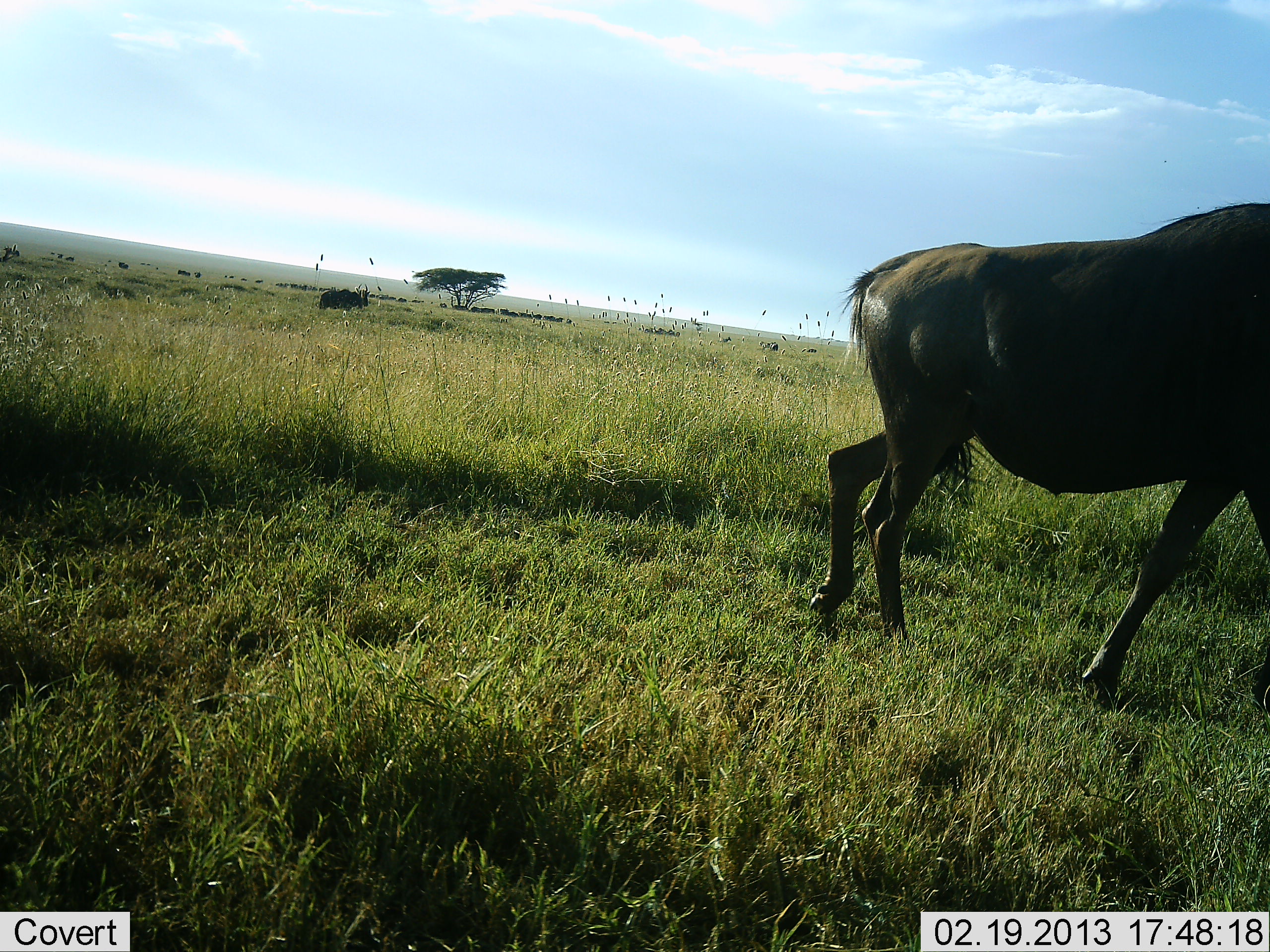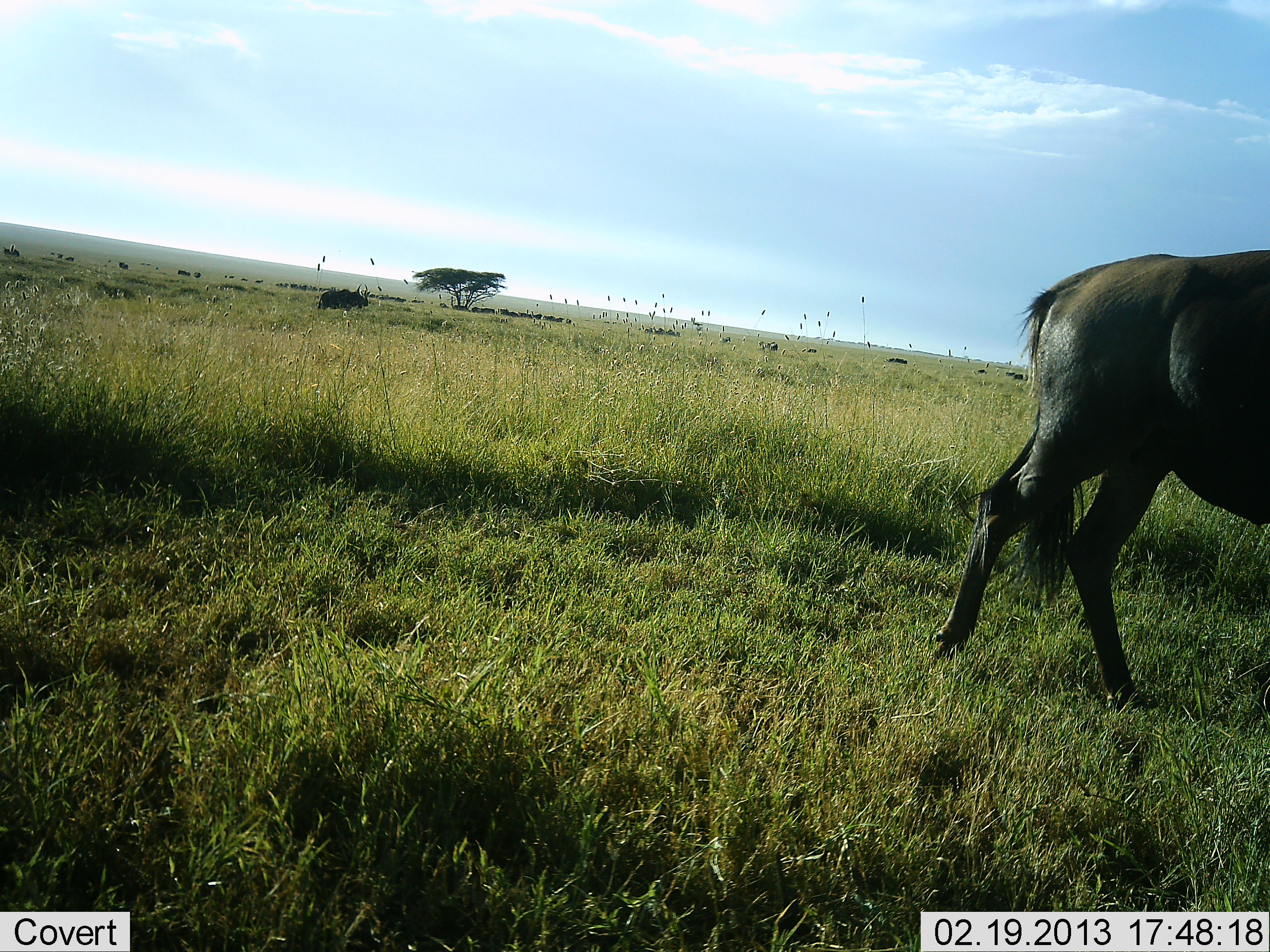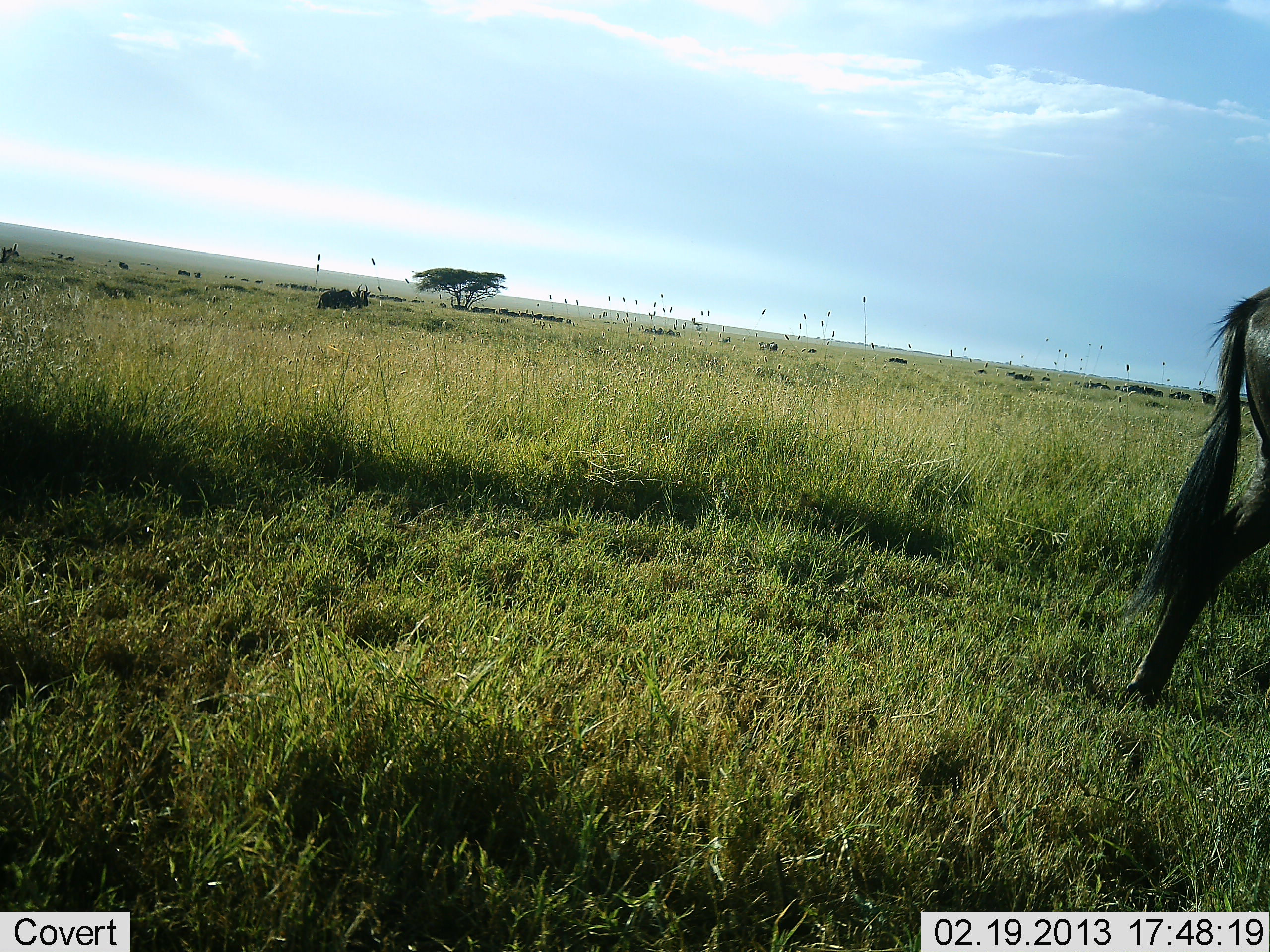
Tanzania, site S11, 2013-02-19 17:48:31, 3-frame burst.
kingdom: Animalia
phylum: Chordata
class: Mammalia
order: Artiodactyla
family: Bovidae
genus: Connochaetes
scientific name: Connochaetes taurinus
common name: blue wildebeest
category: wildebeest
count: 2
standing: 47%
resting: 0%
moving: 88%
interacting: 0%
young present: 0%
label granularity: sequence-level